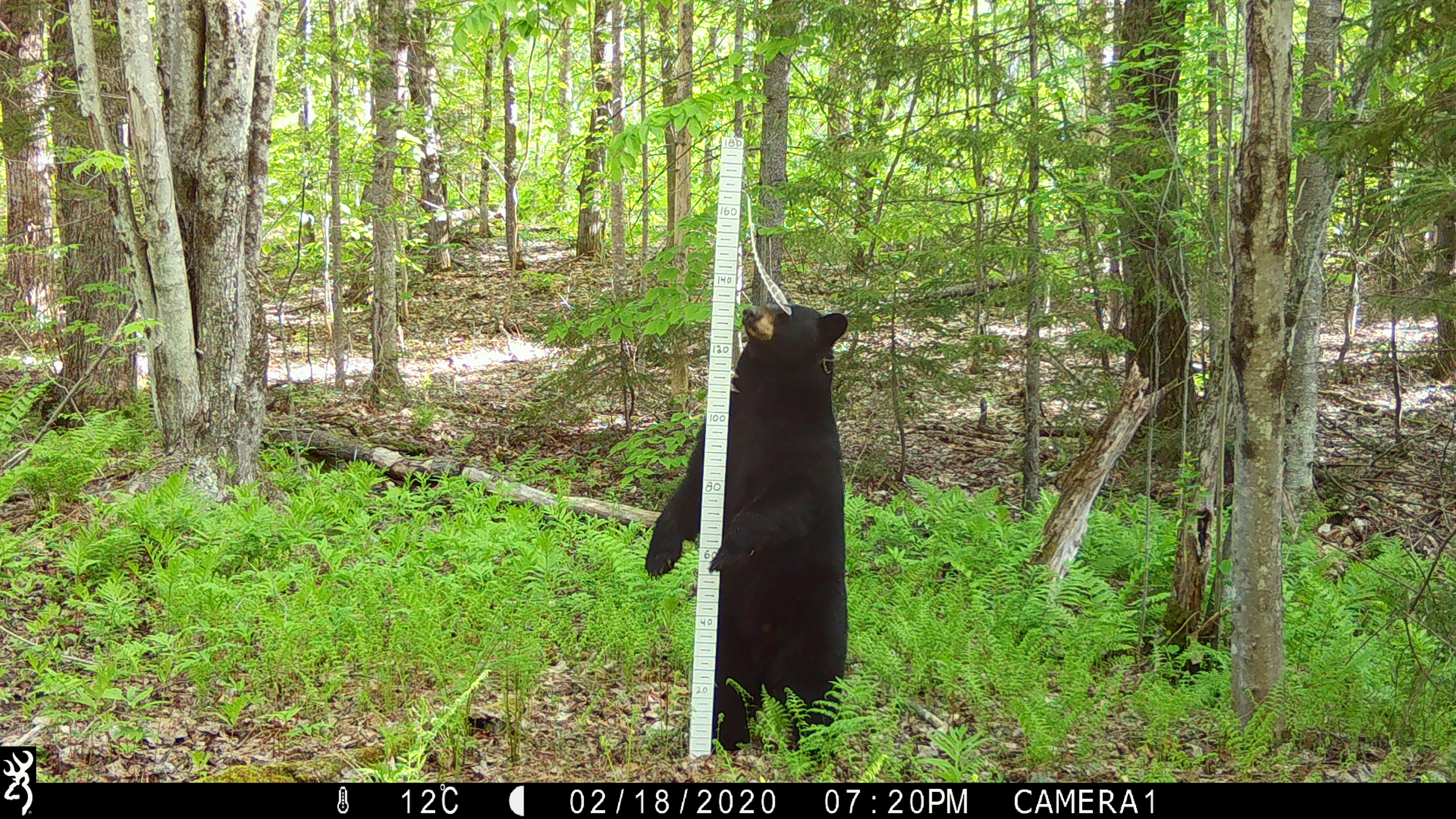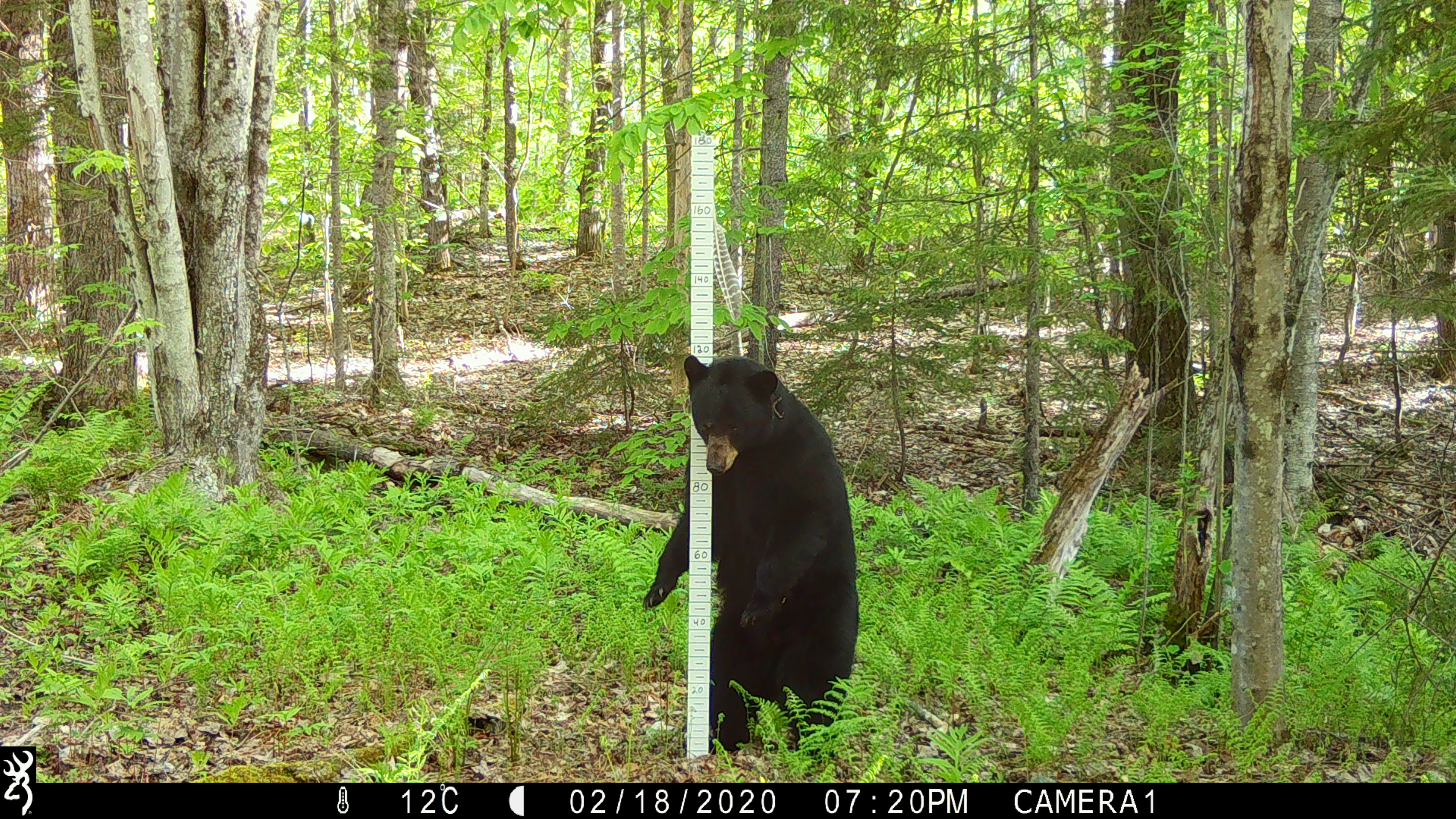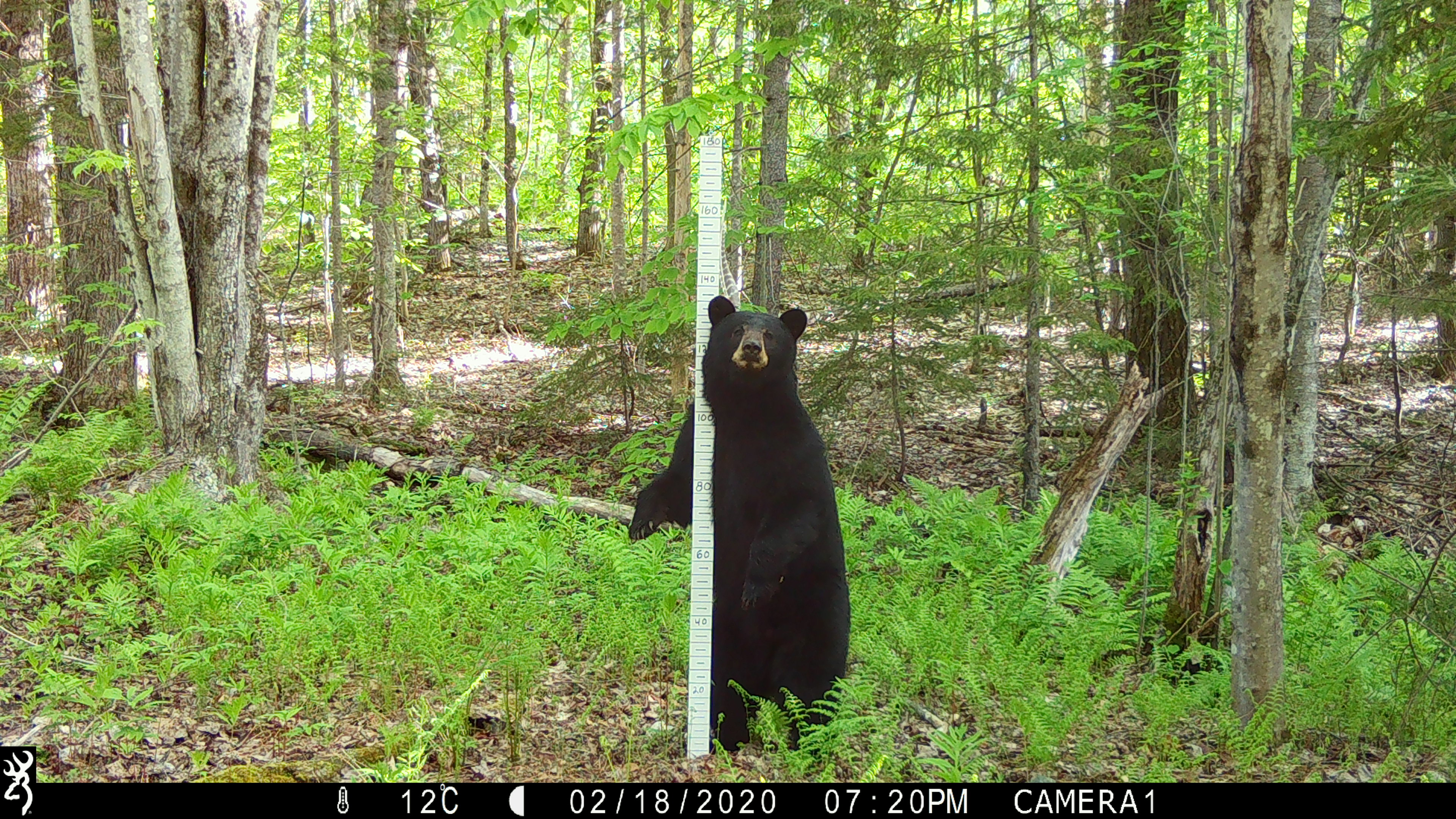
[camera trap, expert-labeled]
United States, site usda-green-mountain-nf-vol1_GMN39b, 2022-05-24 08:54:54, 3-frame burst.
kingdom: Animalia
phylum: Chordata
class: Mammalia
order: Carnivora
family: Ursidae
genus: Ursus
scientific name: Ursus americanus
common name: black bear